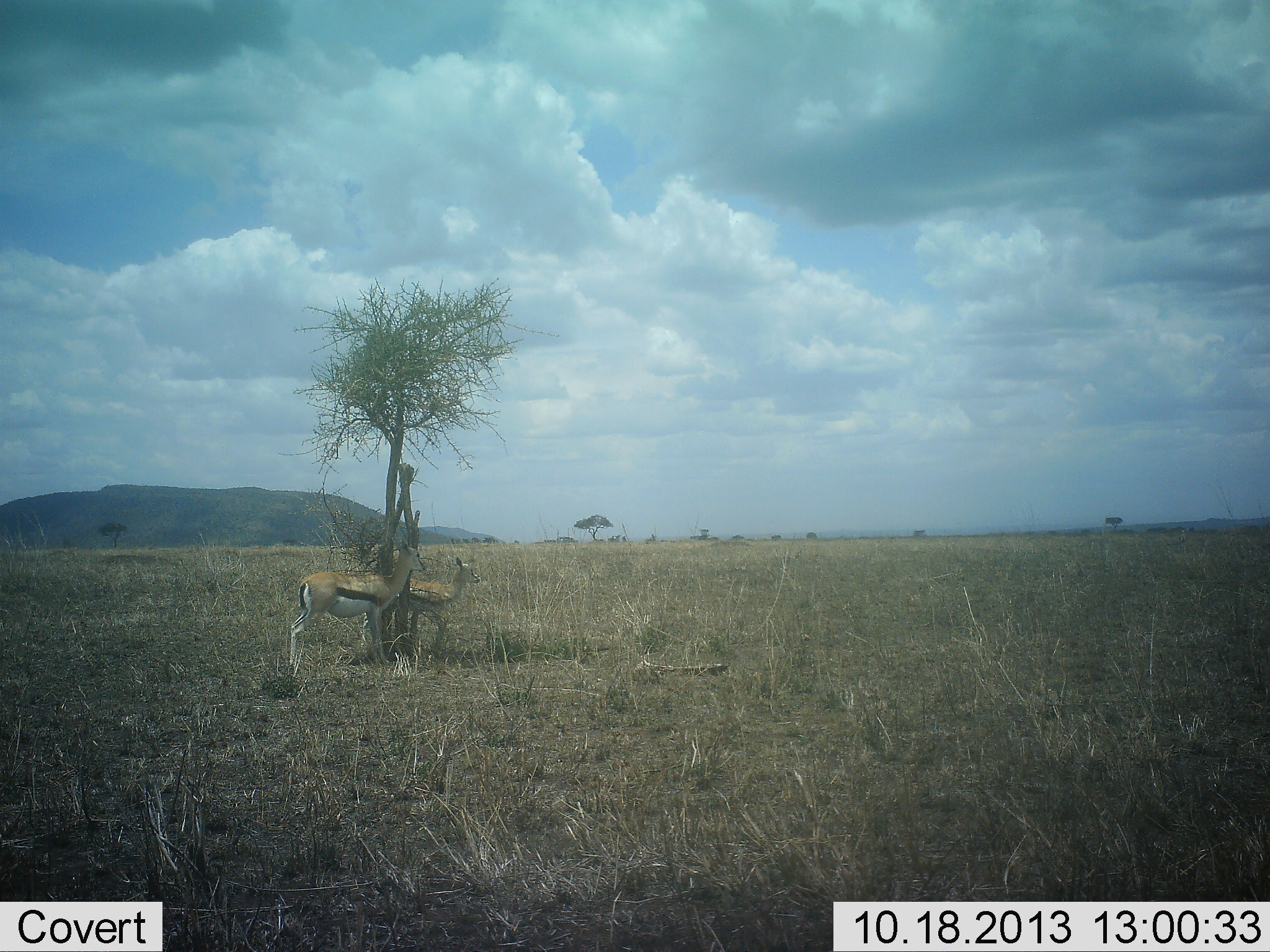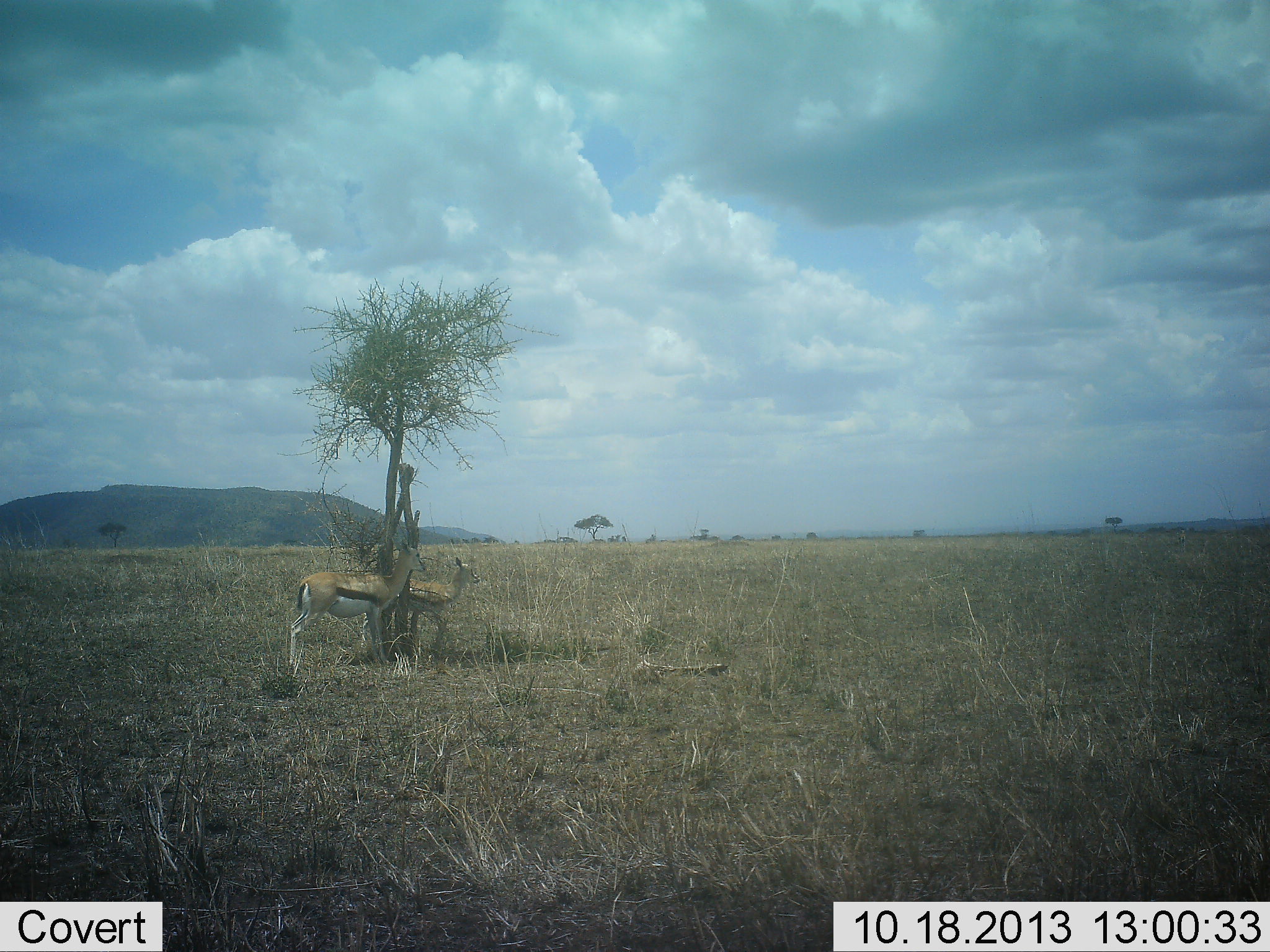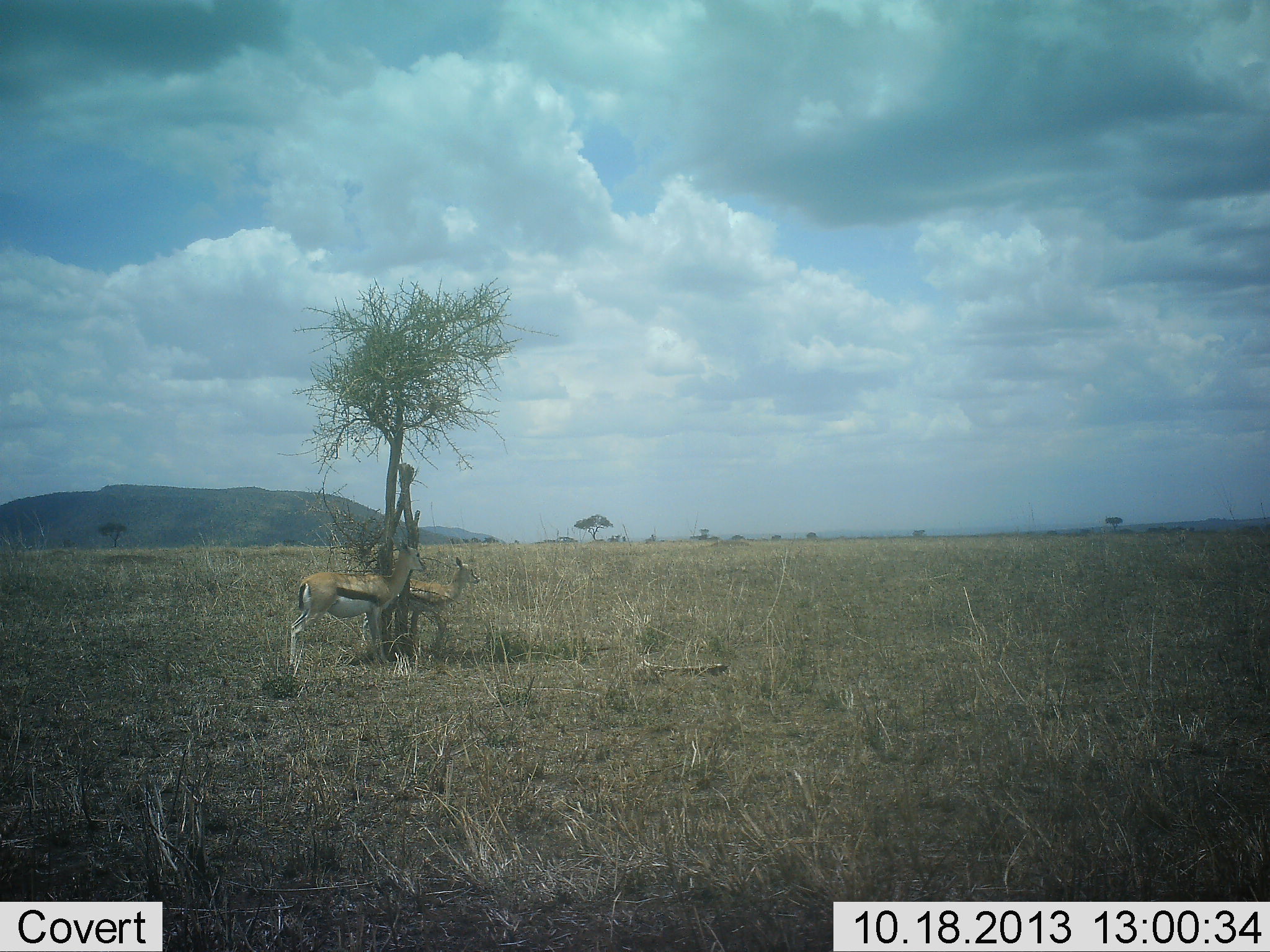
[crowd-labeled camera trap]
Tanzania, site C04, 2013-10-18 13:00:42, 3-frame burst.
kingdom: Animalia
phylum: Chordata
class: Mammalia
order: Artiodactyla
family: Bovidae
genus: Eudorcas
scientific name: Eudorcas thomsonii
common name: thomson's gazelle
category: gazellethomsons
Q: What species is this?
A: Gazellethomsons (thomson's gazelle) (Eudorcas thomsonii).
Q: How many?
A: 2.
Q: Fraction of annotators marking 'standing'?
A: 97%.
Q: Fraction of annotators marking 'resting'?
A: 6%.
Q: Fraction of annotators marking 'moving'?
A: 0%.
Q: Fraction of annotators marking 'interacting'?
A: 2%.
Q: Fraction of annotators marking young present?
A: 14%.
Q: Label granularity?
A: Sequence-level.